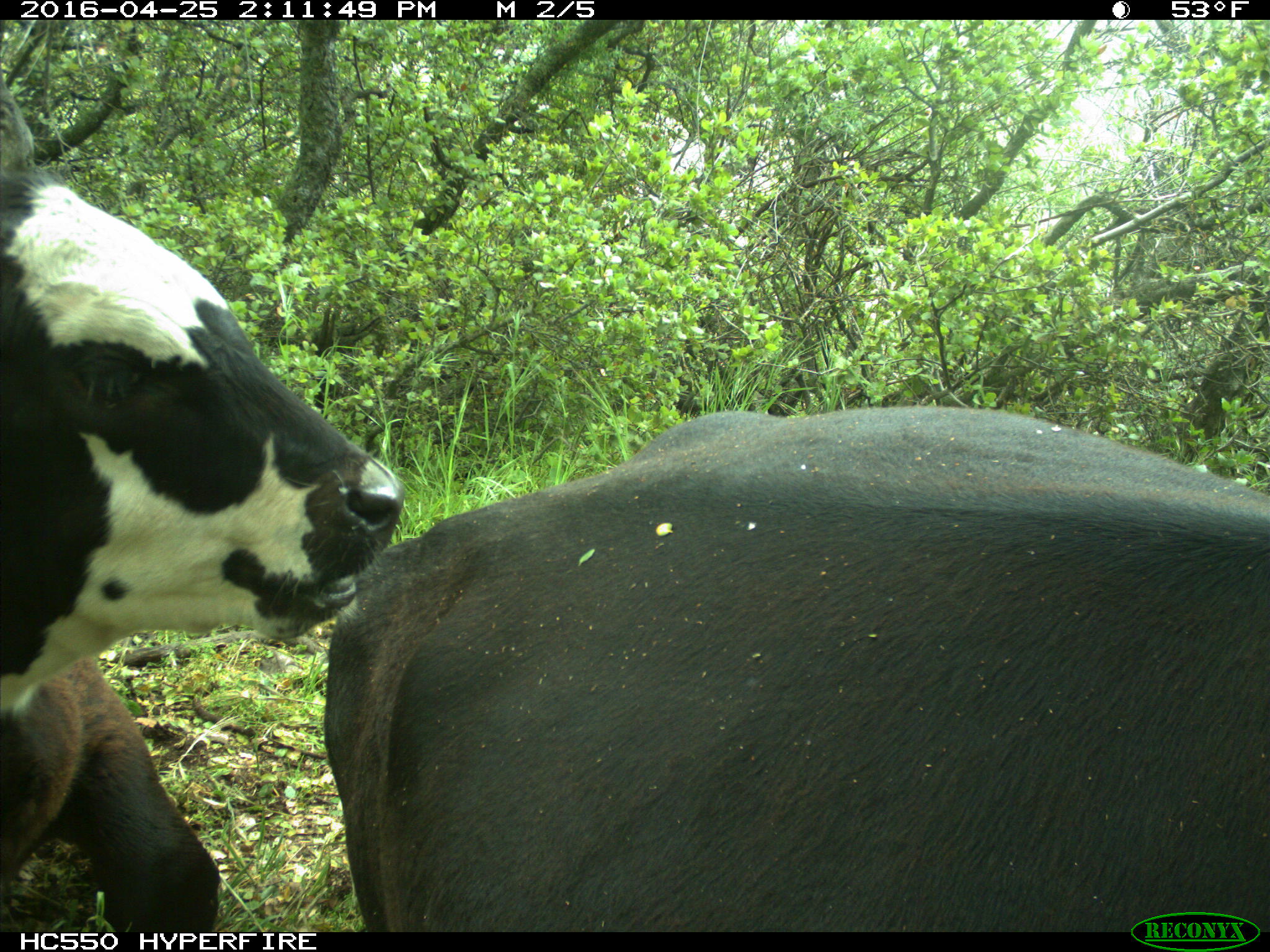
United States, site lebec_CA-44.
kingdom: Animalia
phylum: Chordata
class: Mammalia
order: Artiodactyla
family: Bovidae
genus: Bos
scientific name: Bos taurus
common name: domestic cow